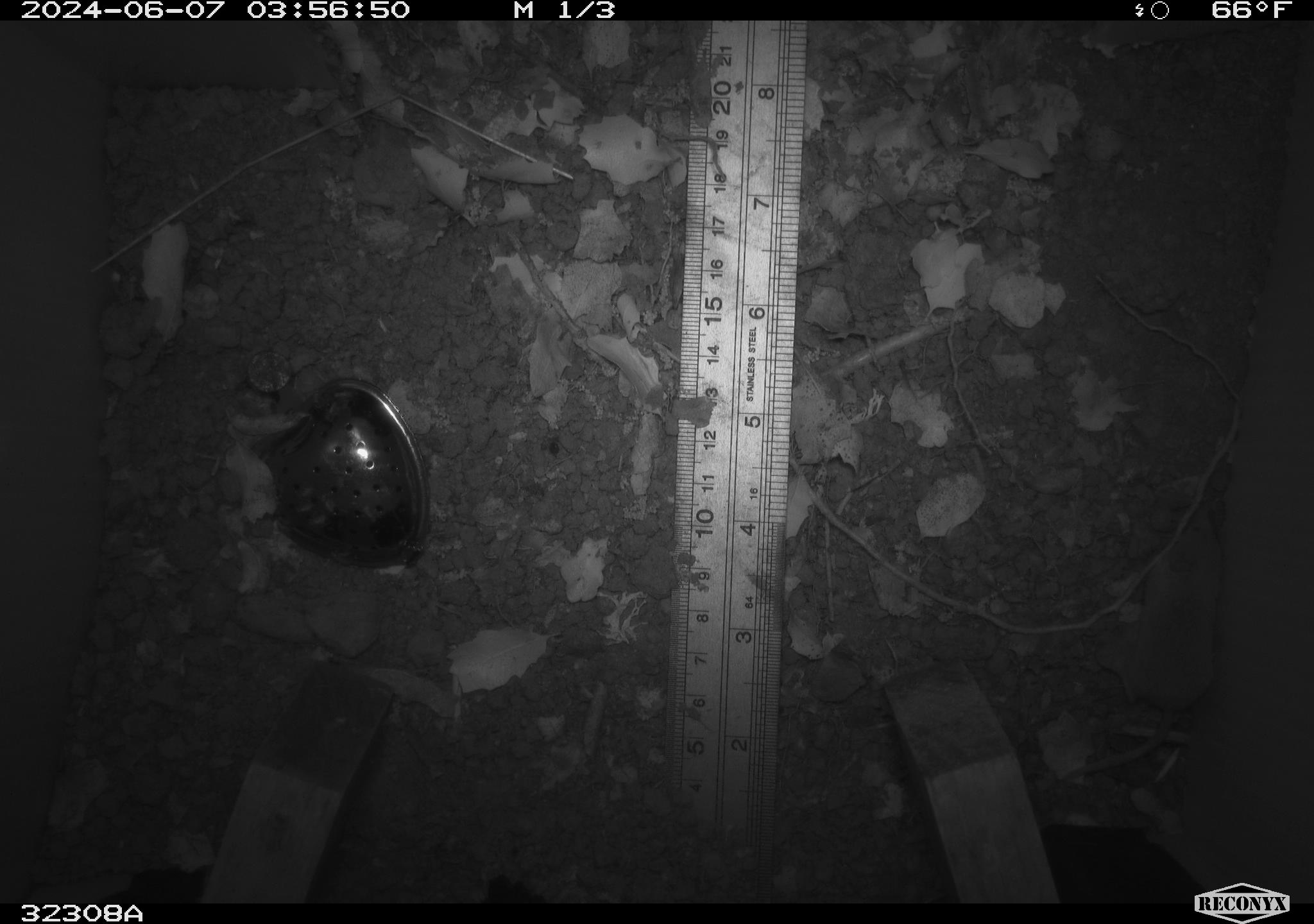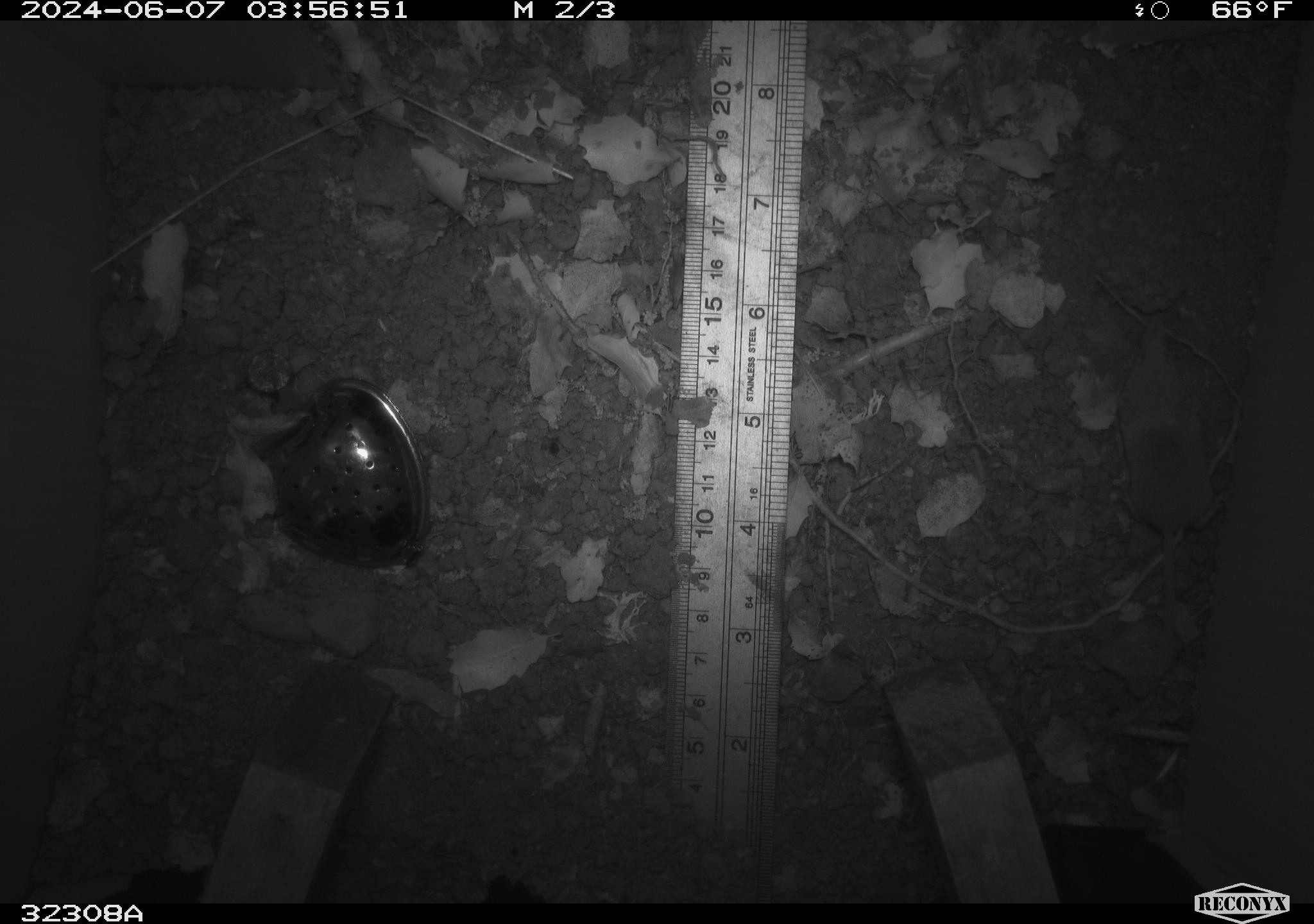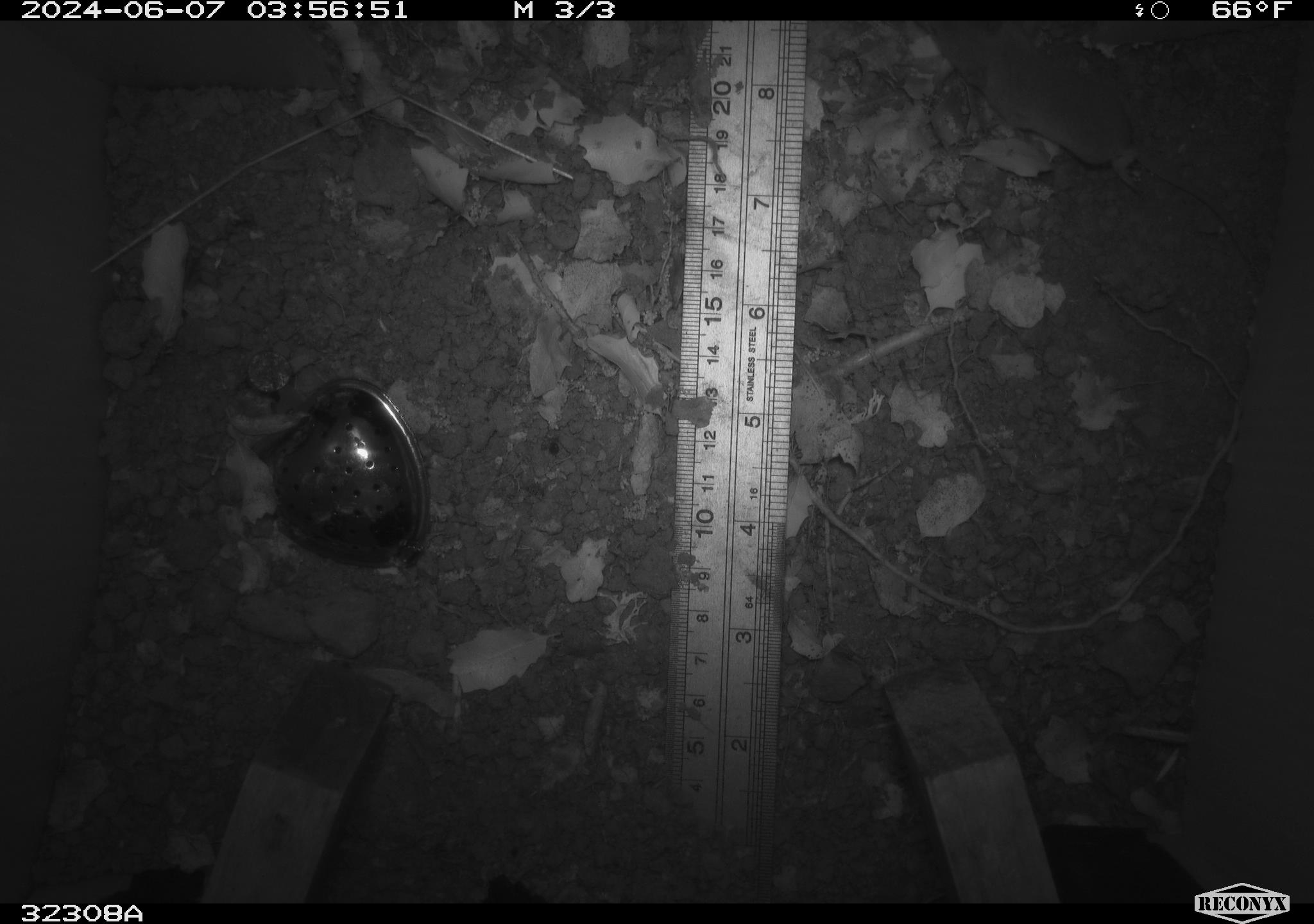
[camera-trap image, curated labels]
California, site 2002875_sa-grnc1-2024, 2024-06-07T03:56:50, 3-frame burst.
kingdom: Animalia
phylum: Chordata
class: Mammalia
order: Eulipotyphla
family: Soricidae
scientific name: Soricidae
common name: shrews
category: soricidae family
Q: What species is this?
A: Soricidae family (shrews) (Soricidae).